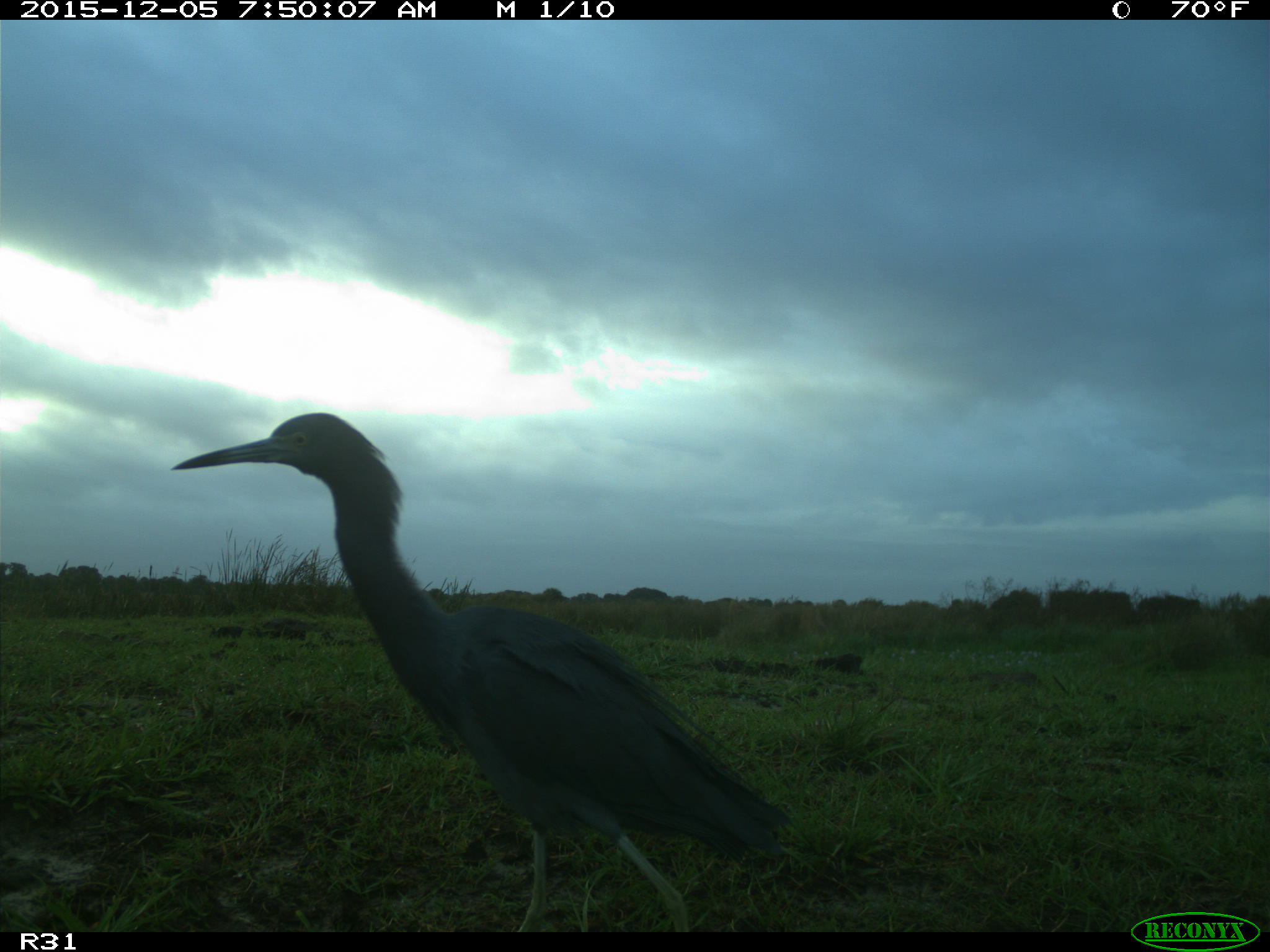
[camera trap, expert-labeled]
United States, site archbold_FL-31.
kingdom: Animalia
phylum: Chordata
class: Aves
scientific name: Aves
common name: birds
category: unidentified bird